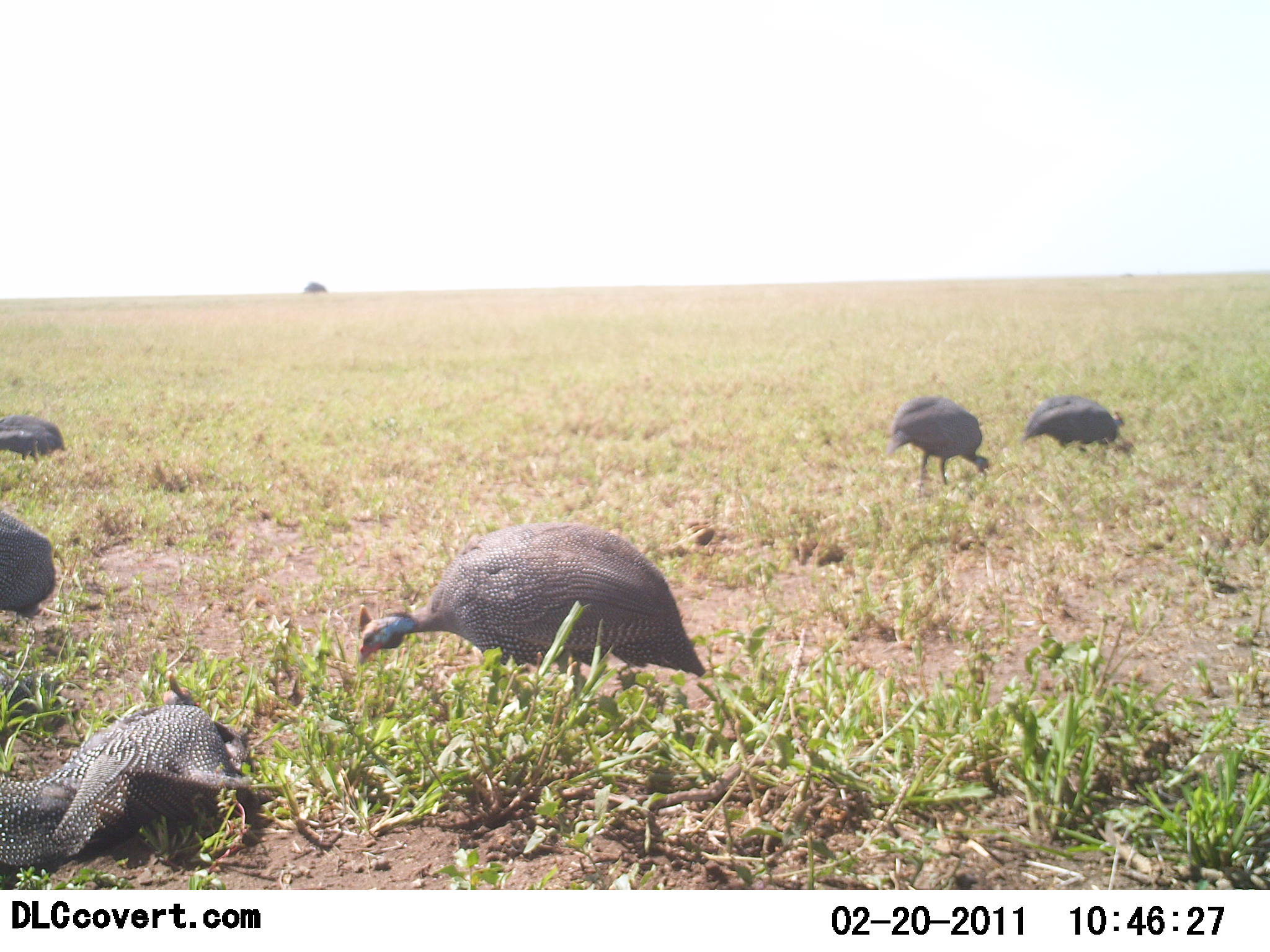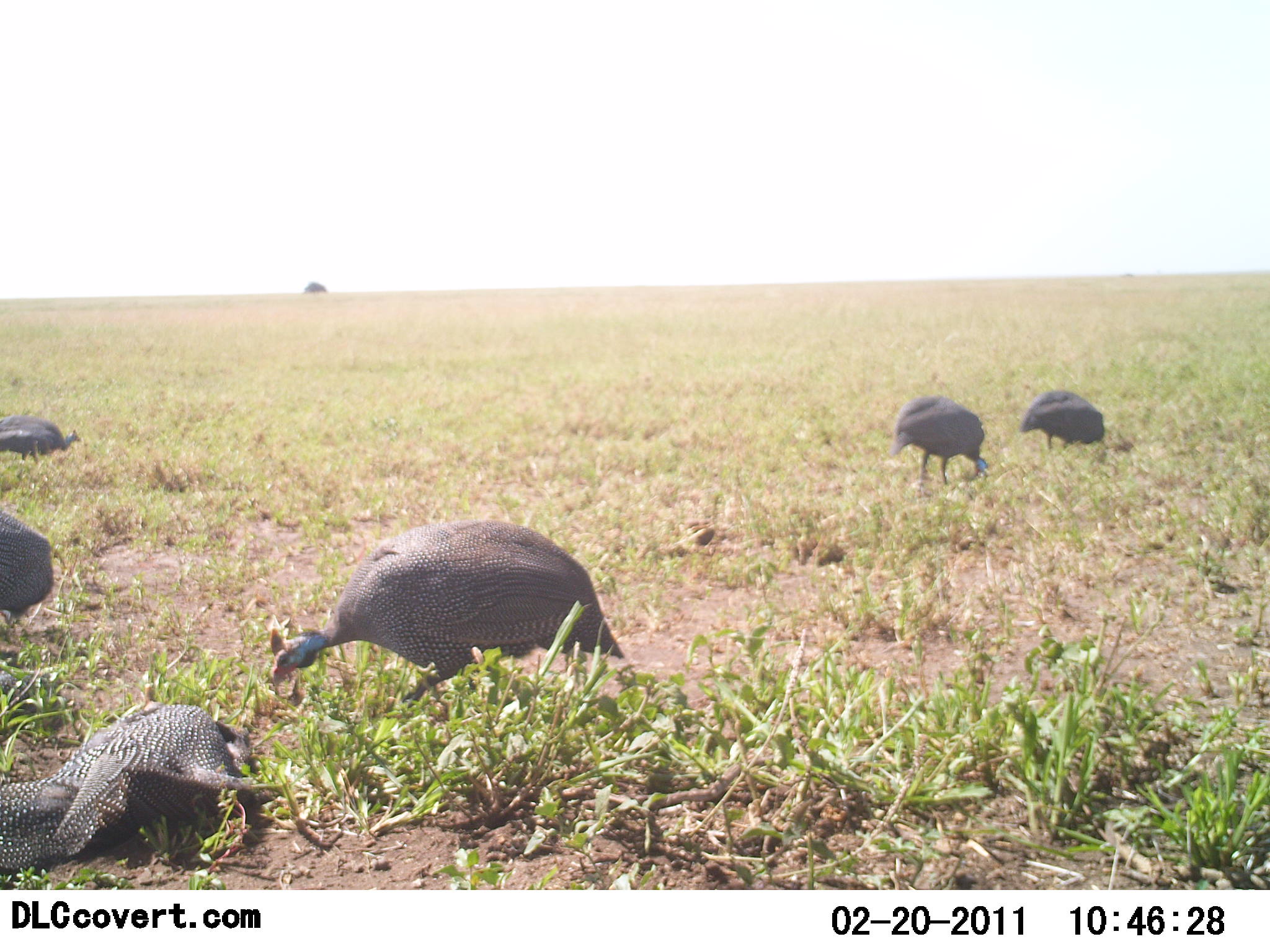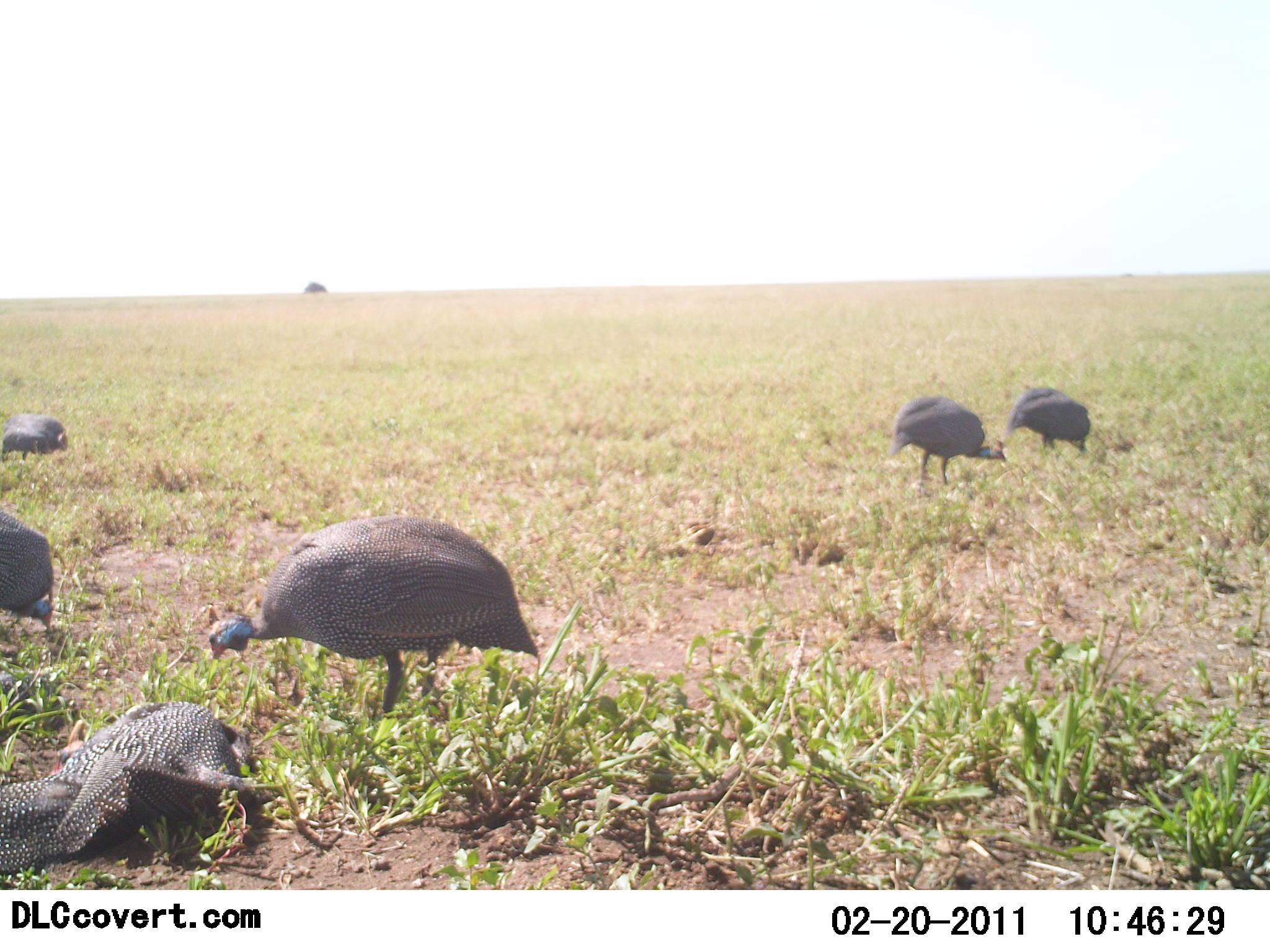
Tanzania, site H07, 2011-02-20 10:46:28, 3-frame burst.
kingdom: Animalia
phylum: Chordata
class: Aves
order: Galliformes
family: Numididae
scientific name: Numididae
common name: guinea fowl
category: guineafowl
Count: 6.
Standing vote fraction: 20%.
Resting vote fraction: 40%.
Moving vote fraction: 30%.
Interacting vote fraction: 20%.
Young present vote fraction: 0%.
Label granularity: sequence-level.